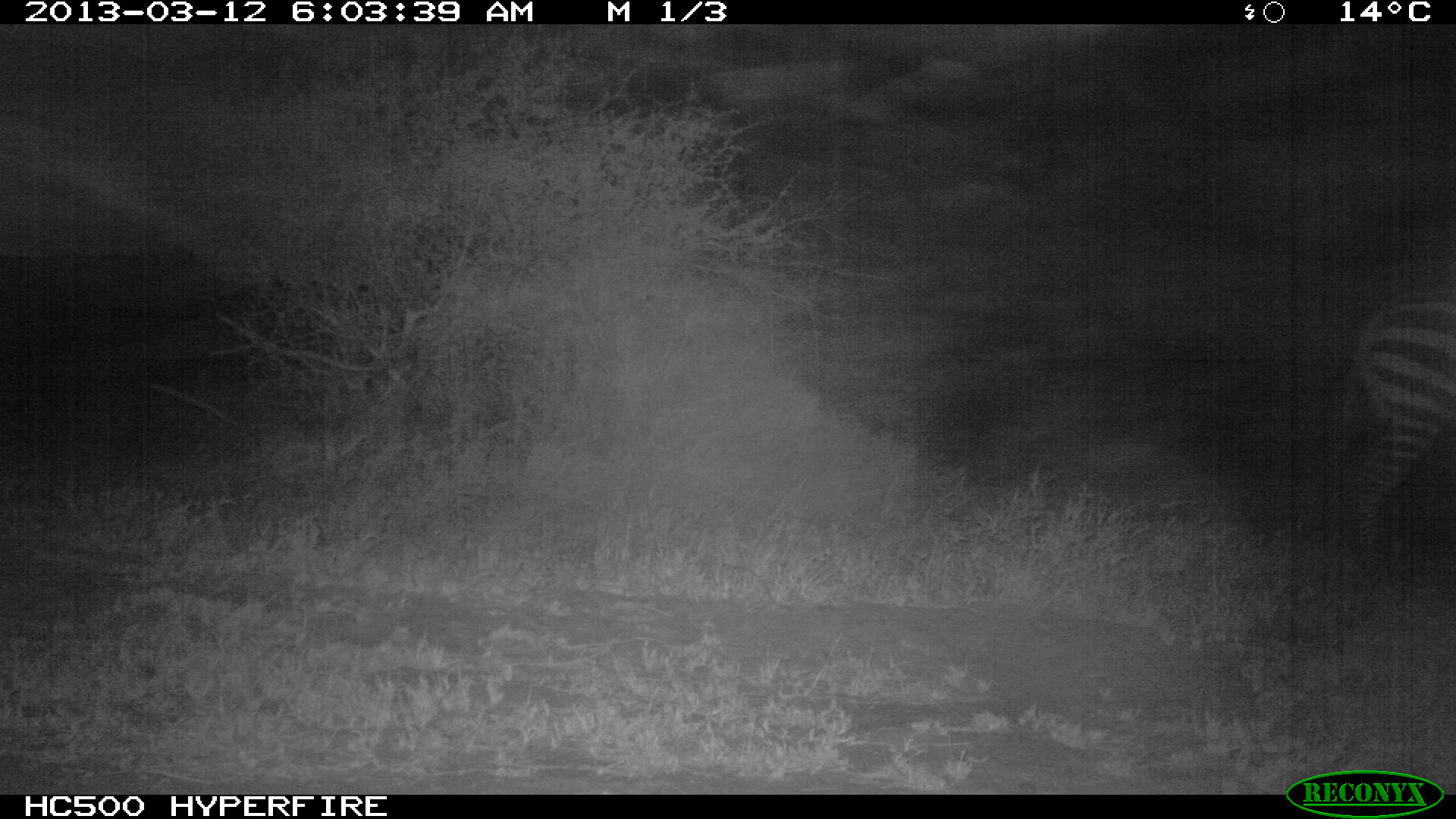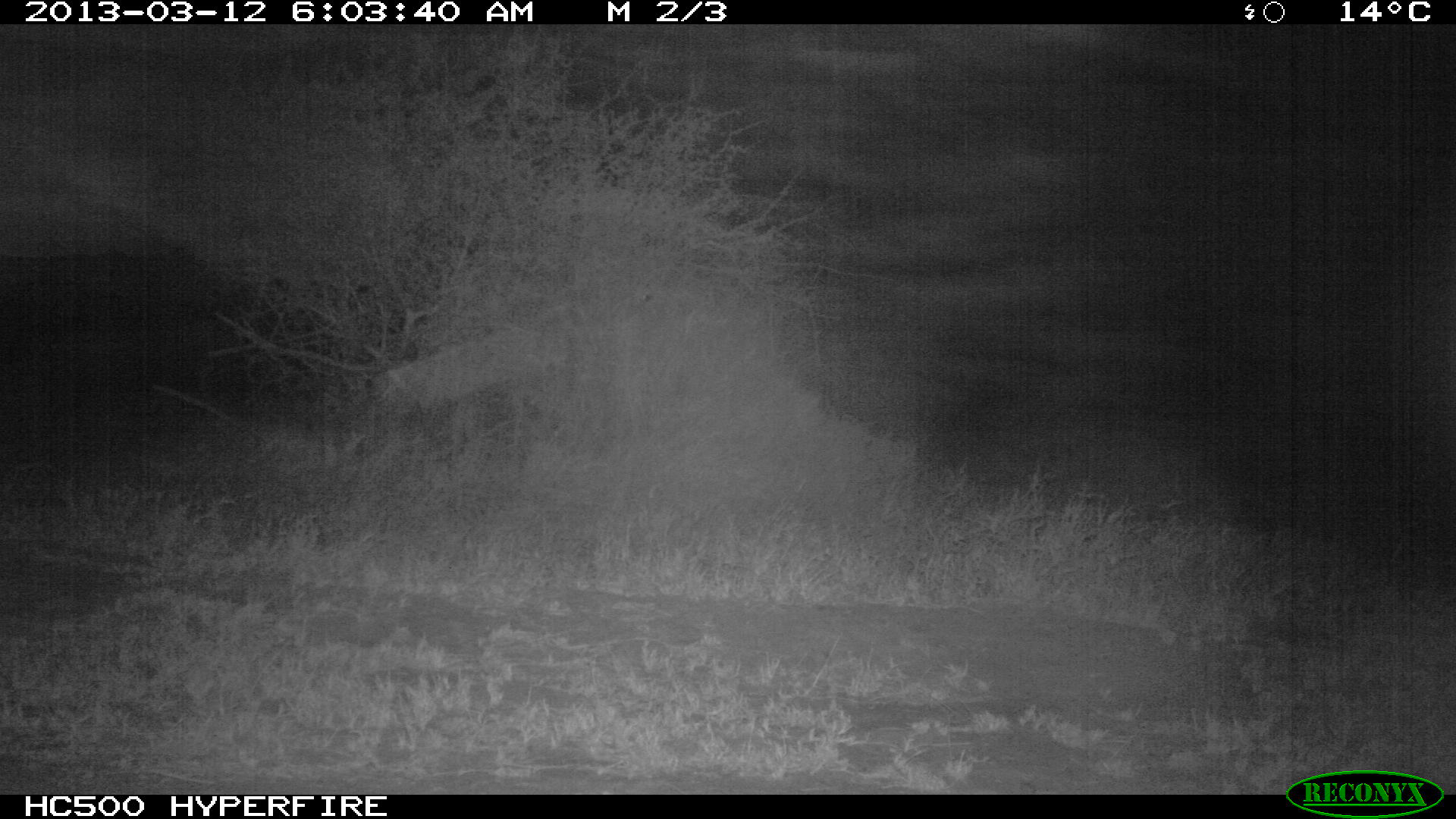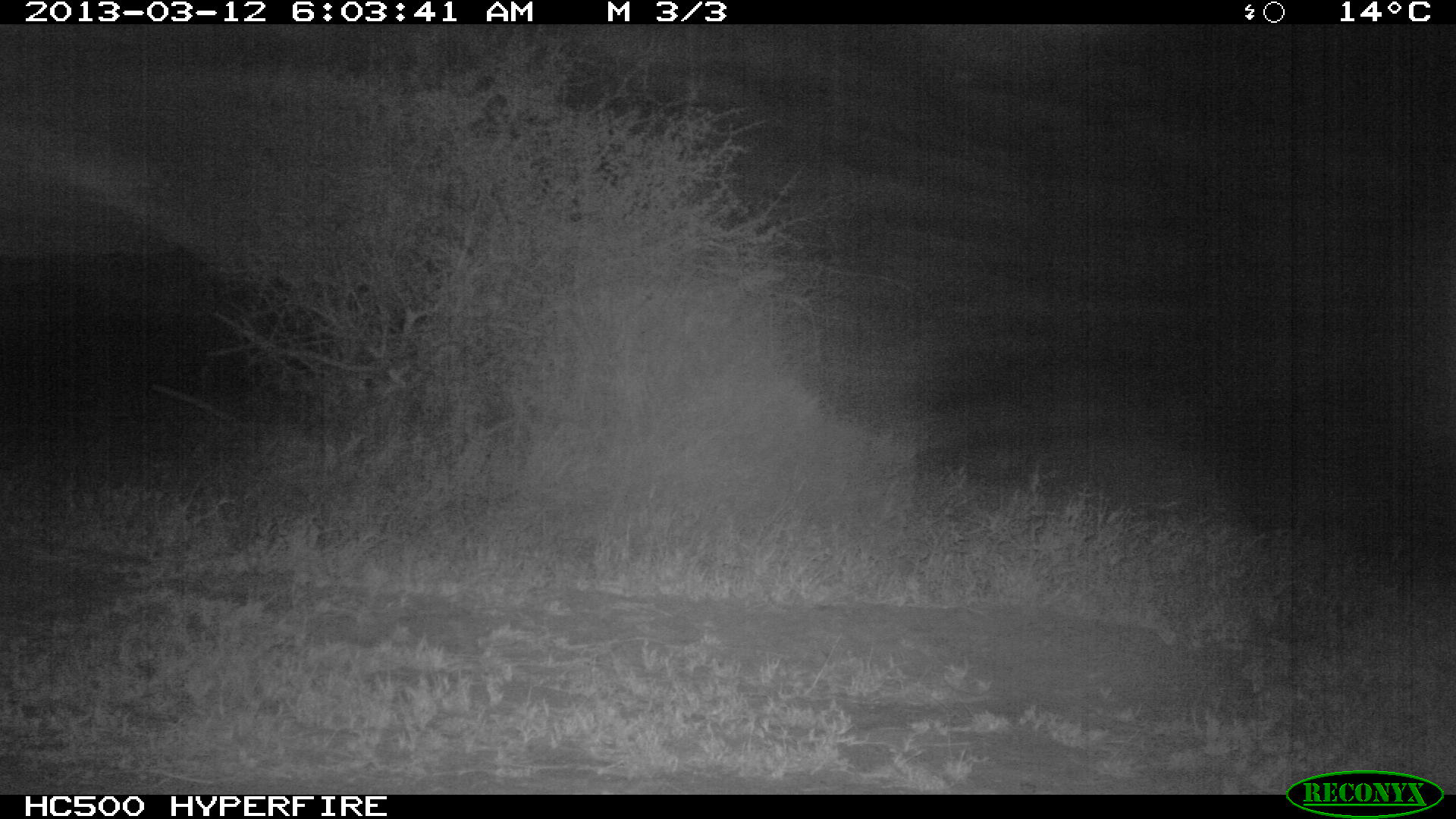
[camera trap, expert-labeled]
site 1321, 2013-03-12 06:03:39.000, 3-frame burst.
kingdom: Animalia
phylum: Chordata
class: Mammalia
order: Perissodactyla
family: Equidae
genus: Equus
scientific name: Equus quagga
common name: plains zebra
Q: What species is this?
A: Equus quagga (plains zebra).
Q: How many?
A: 1.